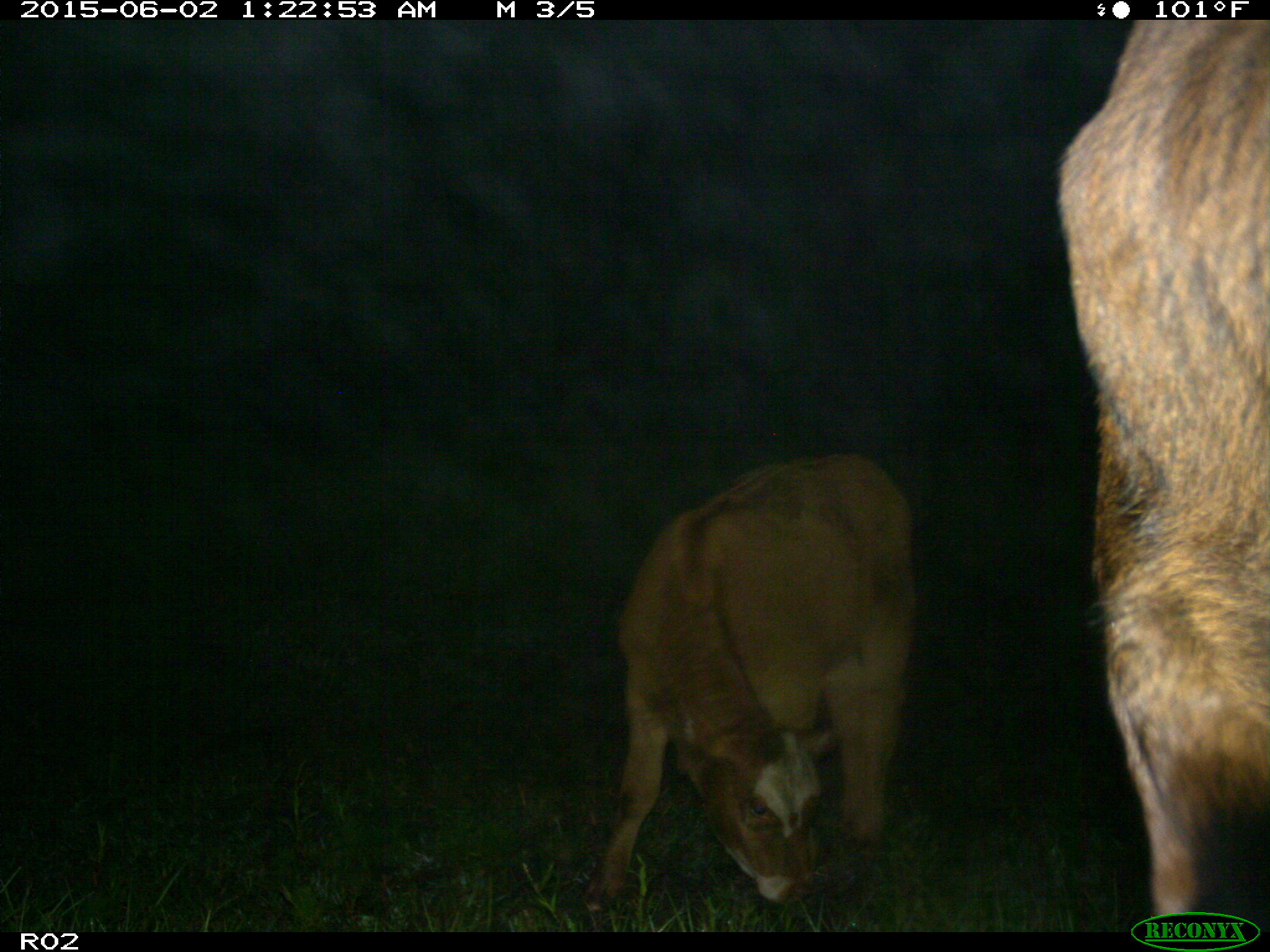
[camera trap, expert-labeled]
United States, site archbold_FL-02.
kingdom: Animalia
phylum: Chordata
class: Mammalia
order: Artiodactyla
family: Bovidae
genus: Bos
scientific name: Bos taurus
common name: domestic cow